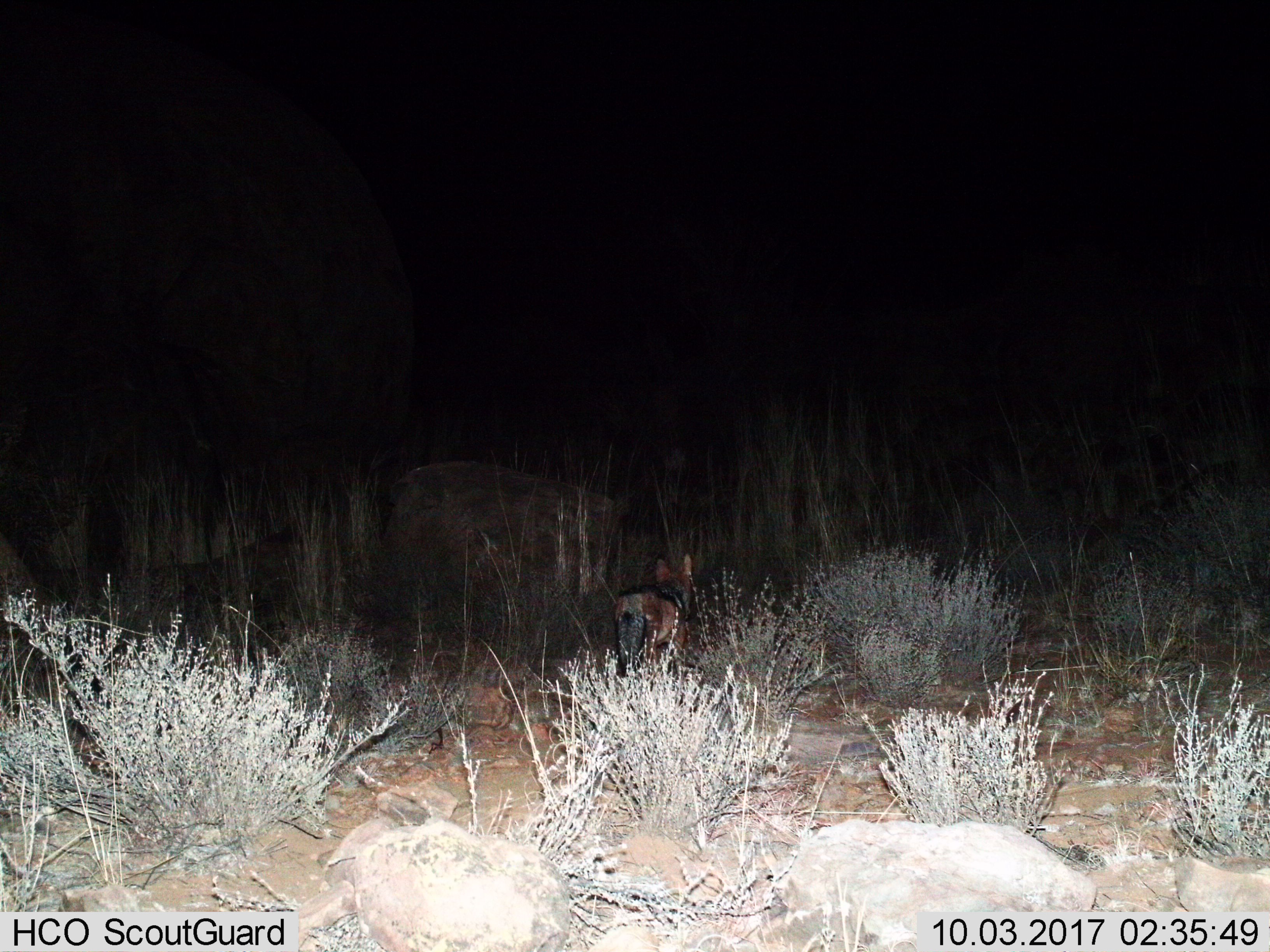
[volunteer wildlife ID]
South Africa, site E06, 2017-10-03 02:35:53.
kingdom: Animalia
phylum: Chordata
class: Mammalia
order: Carnivora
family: Canidae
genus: Lupulella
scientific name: Lupulella mesomelas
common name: black-backed jackal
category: jackalblackbacked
Jackalblackbacked (black-backed jackal) (Lupulella mesomelas), count 1. Behavior (volunteer vote fractions): standing 25%, resting 0%, moving 88%, interacting 0%. Young present (vote fraction): 0%. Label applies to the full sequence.